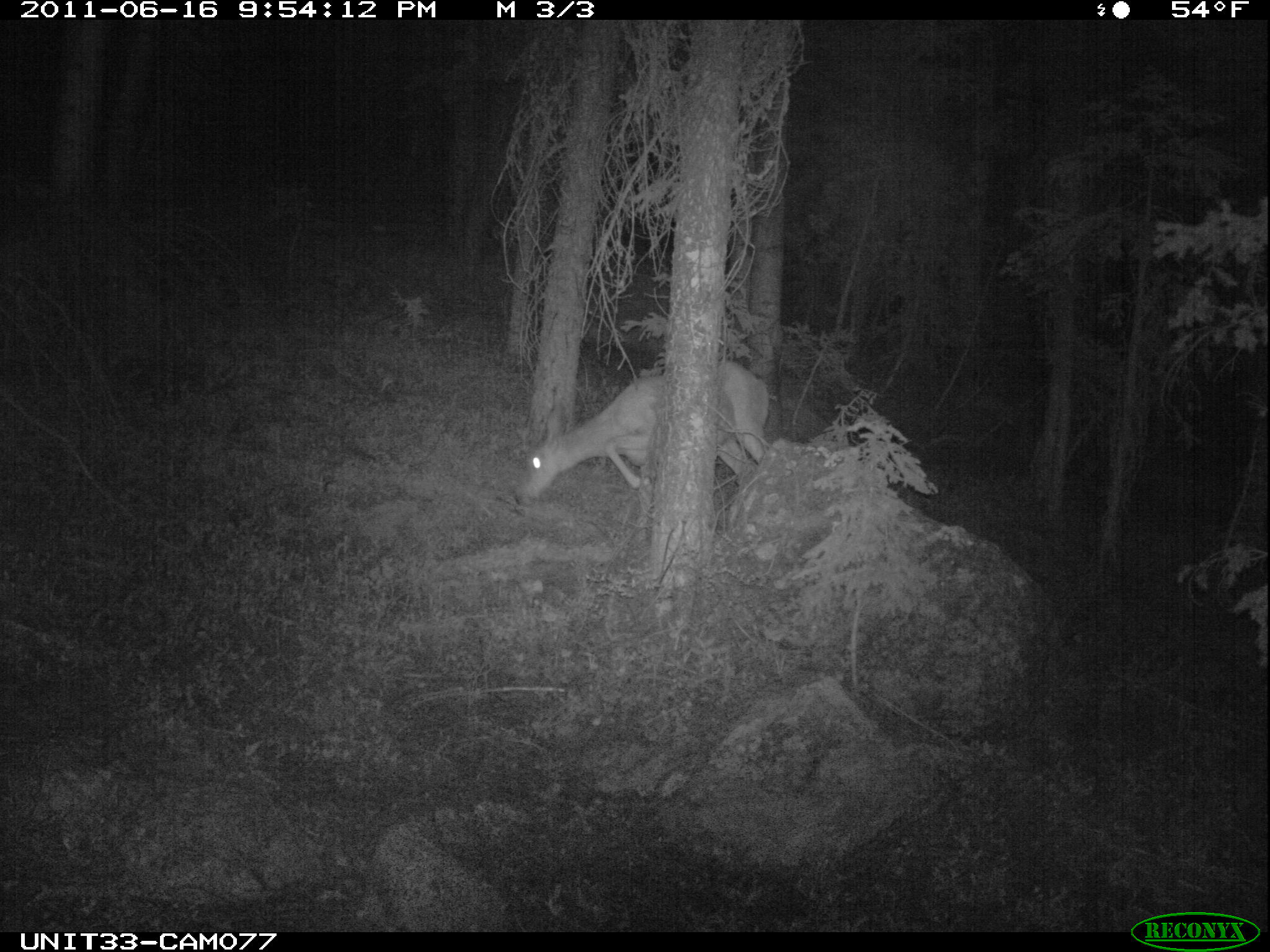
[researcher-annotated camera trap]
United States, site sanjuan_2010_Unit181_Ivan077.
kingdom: Animalia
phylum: Chordata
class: Mammalia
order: Artiodactyla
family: Cervidae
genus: Odocoileus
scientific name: Odocoileus hemionus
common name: mule deer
Odocoileus hemionus (mule deer).